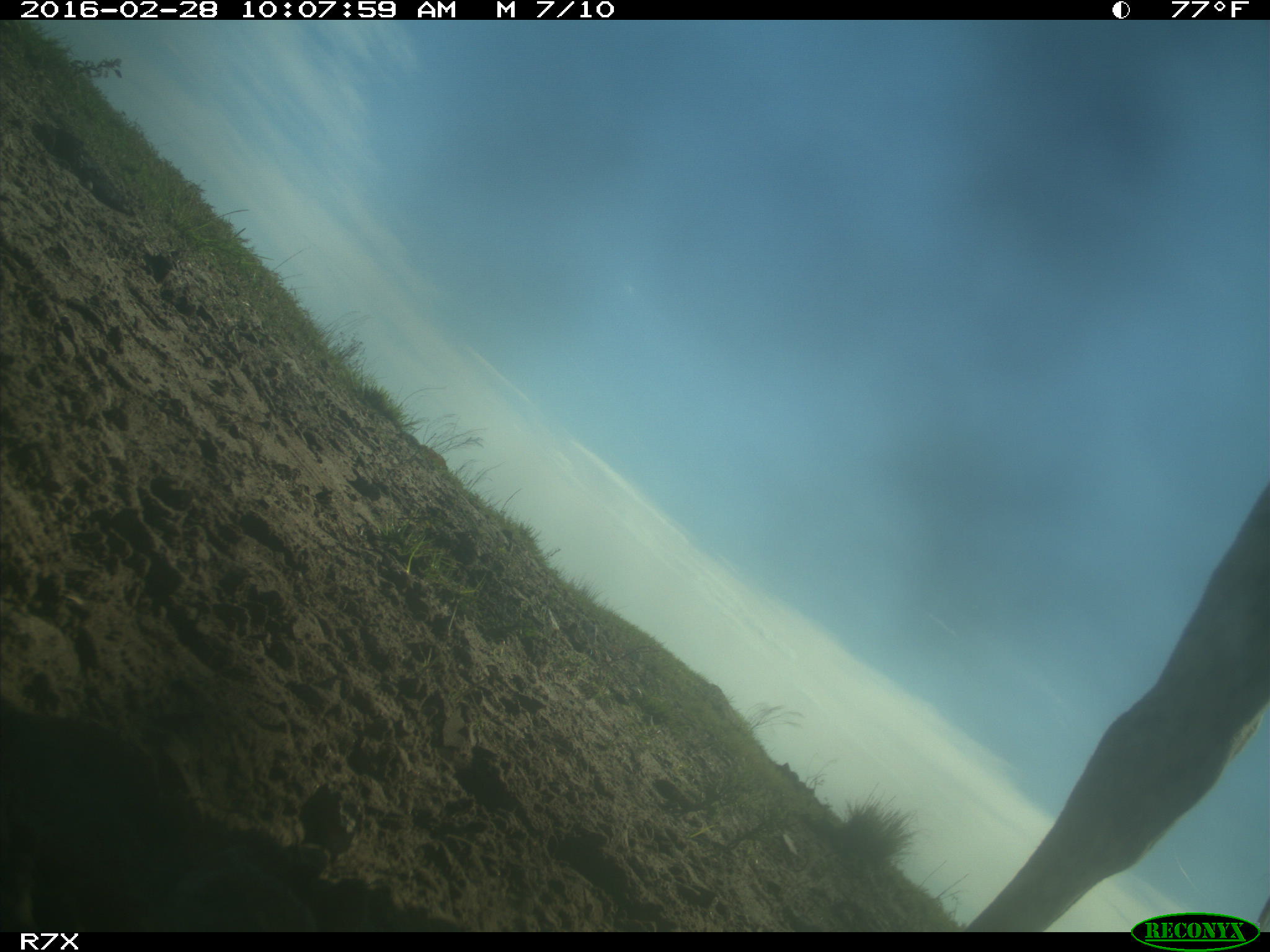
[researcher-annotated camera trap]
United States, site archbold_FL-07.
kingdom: Animalia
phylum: Chordata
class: Mammalia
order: Artiodactyla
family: Bovidae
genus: Bos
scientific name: Bos taurus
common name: domestic cow